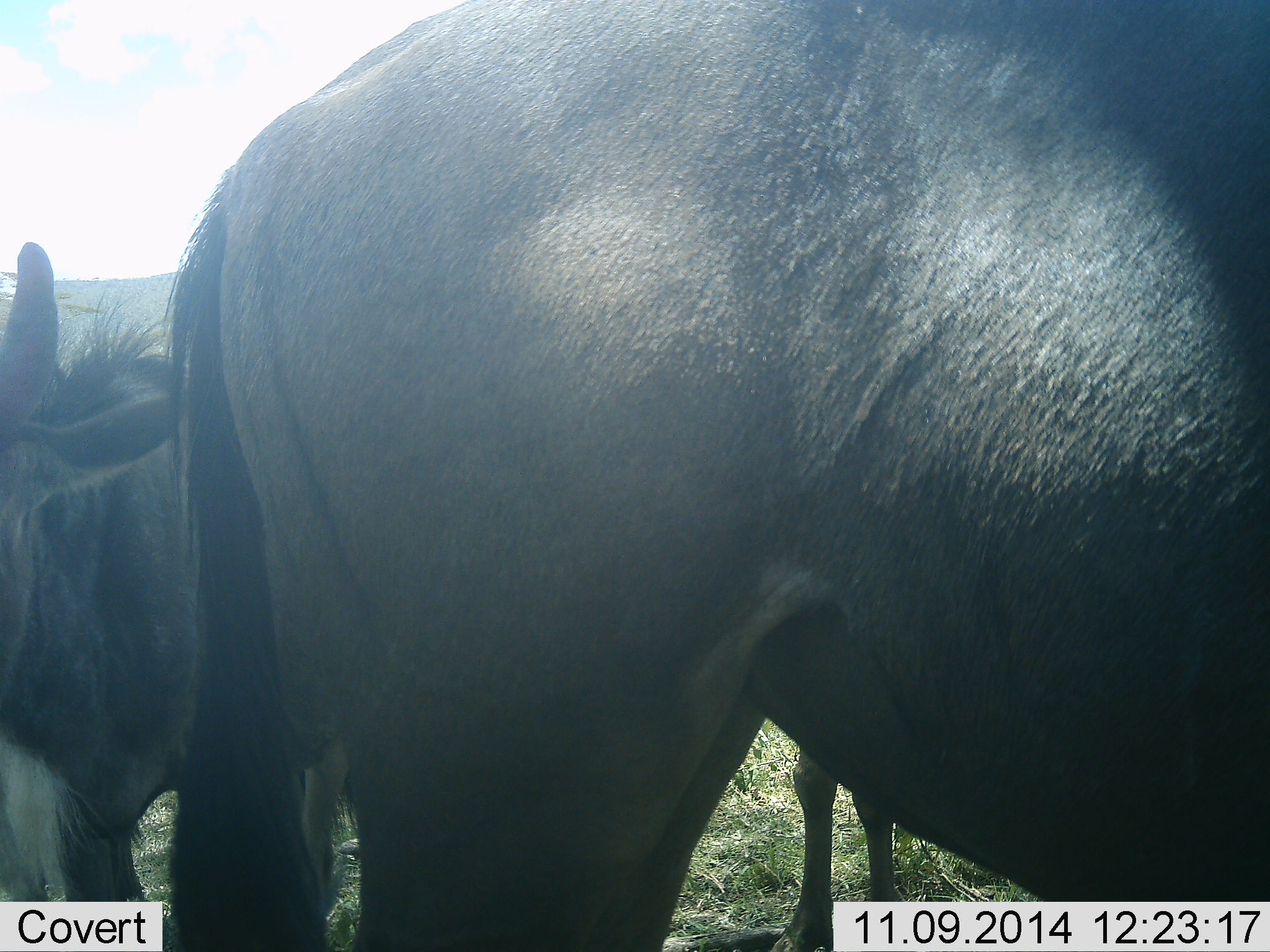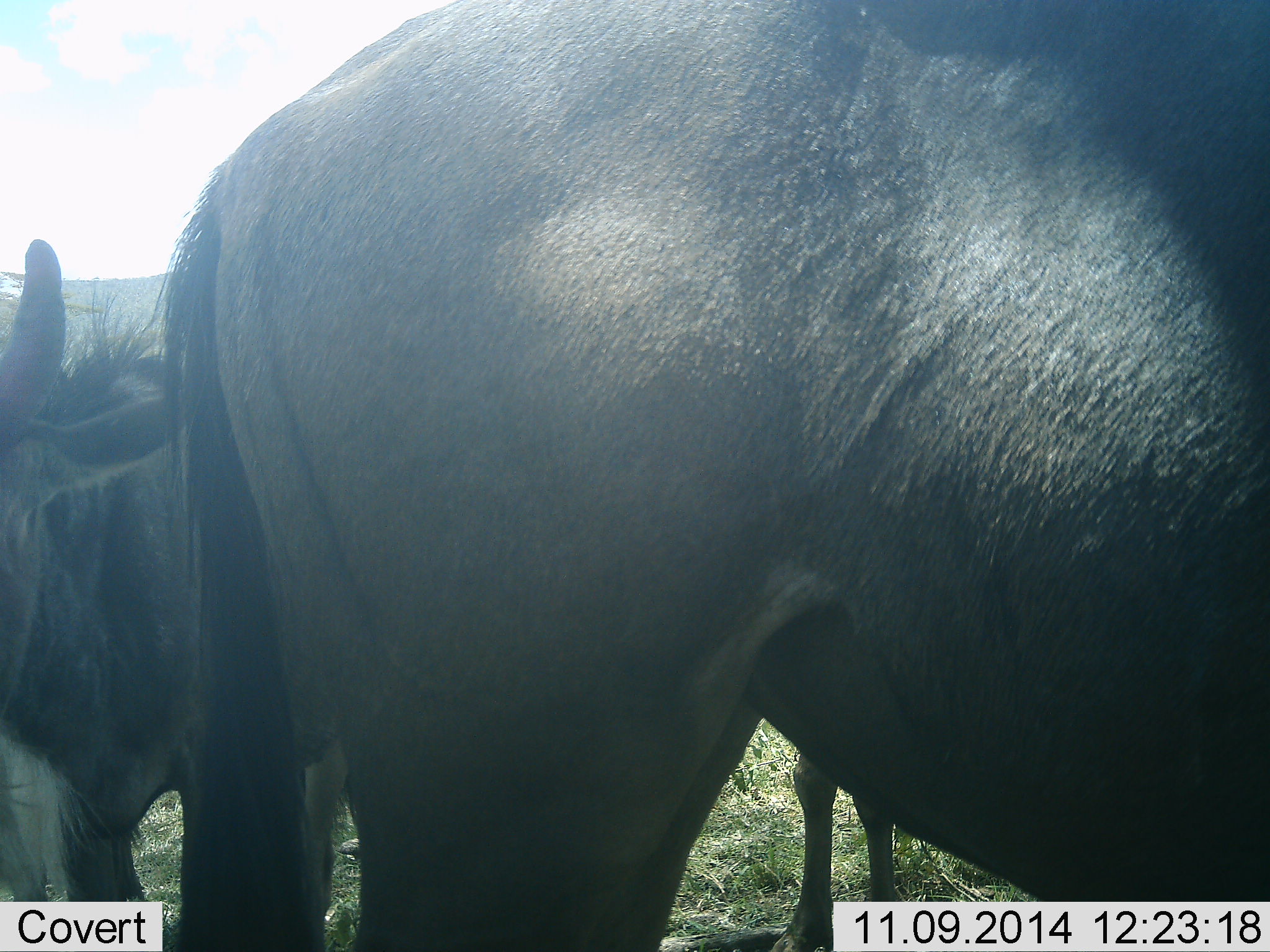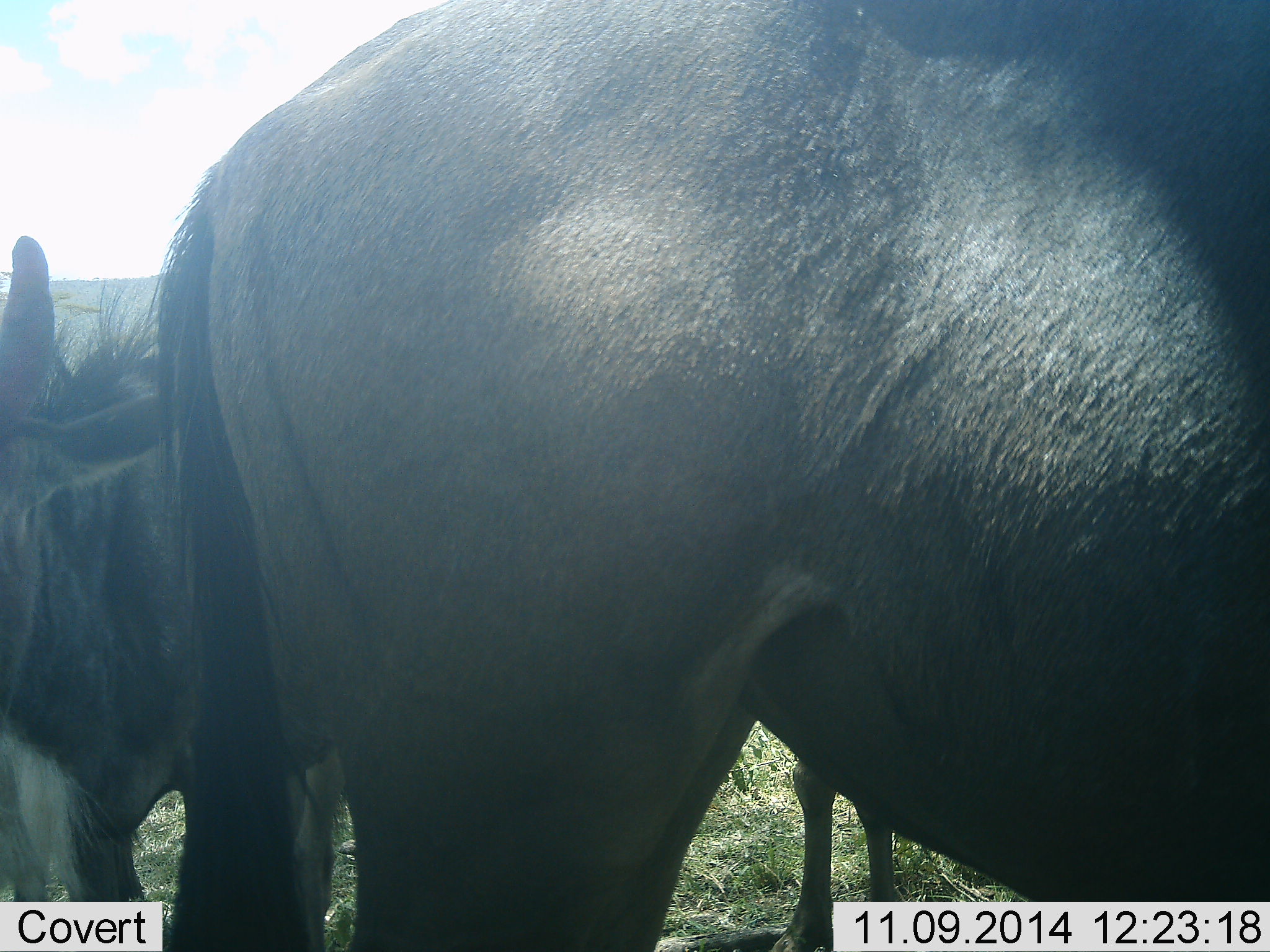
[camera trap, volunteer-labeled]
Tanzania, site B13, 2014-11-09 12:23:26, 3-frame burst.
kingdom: Animalia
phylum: Chordata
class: Mammalia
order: Artiodactyla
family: Bovidae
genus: Connochaetes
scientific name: Connochaetes taurinus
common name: blue wildebeest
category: wildebeest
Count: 3.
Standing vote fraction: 80%.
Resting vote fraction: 30%.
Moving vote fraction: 10%.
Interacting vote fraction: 0%.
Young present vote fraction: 0%.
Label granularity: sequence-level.